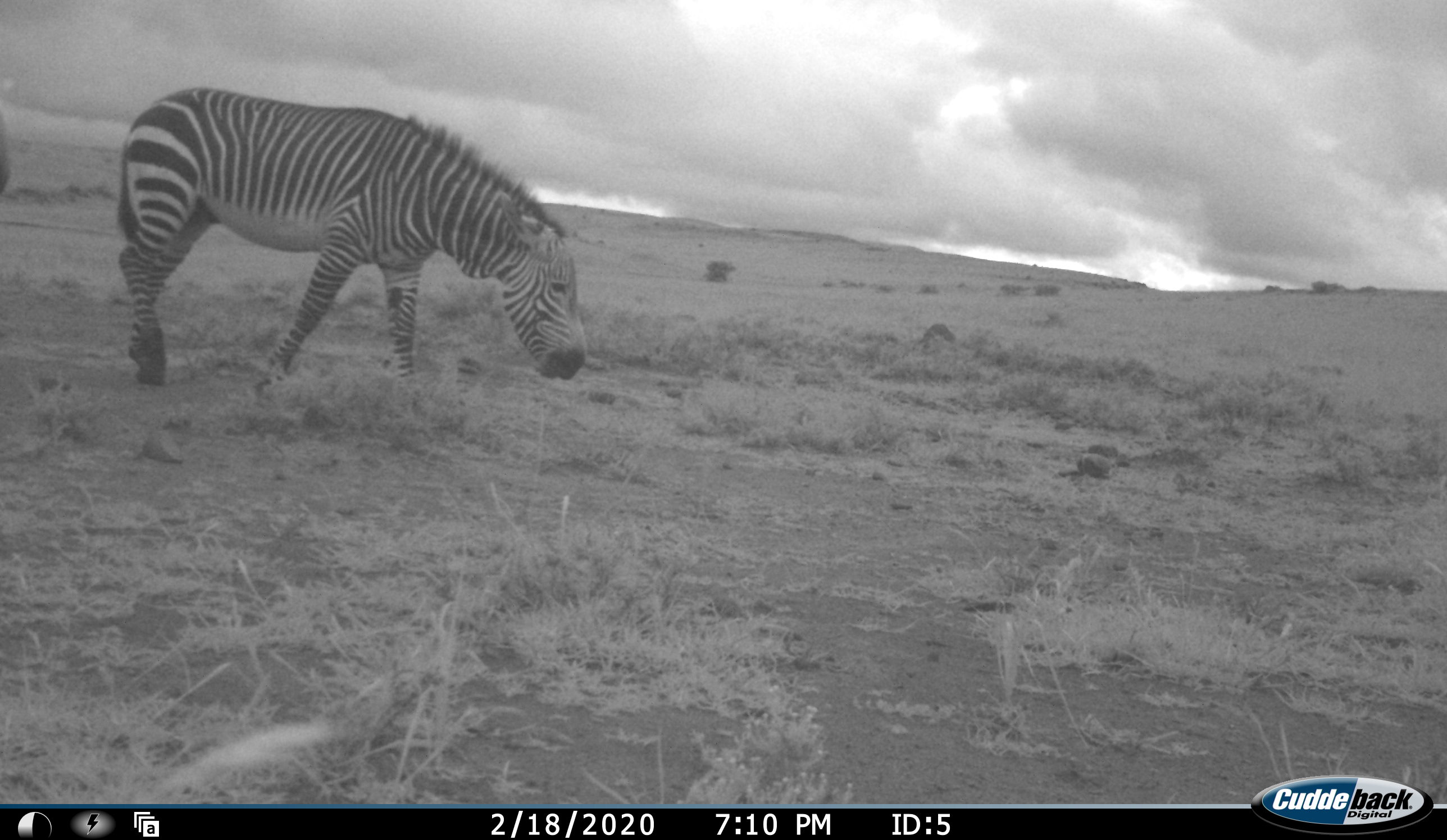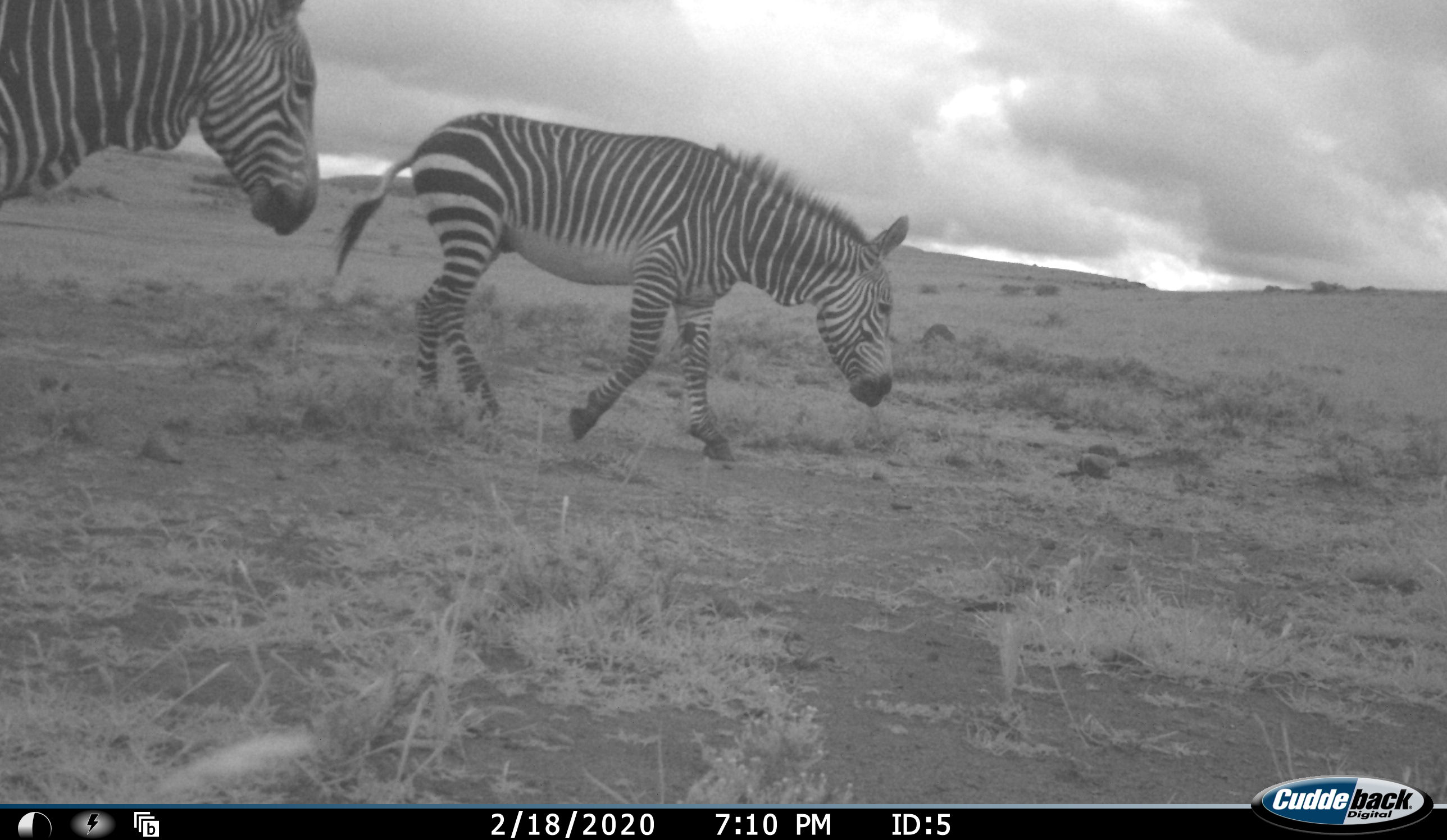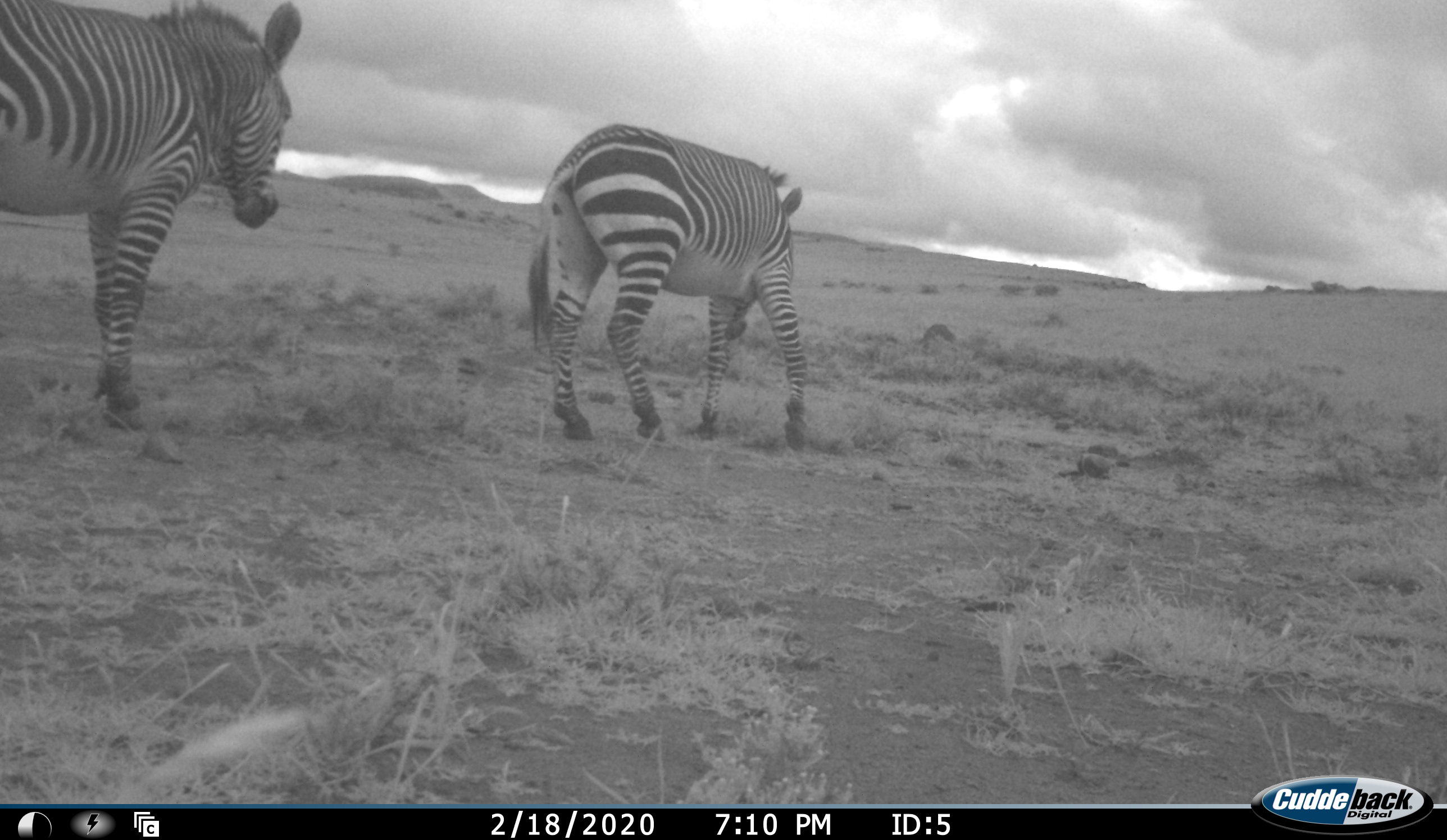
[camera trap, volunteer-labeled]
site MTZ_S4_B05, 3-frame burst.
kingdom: Animalia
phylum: Chordata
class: Mammalia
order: Perissodactyla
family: Equidae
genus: Equus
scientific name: Equus zebra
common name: mountain zebra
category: zebramountain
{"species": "zebramountain (mountain zebra) (Equus zebra)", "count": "2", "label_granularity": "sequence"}